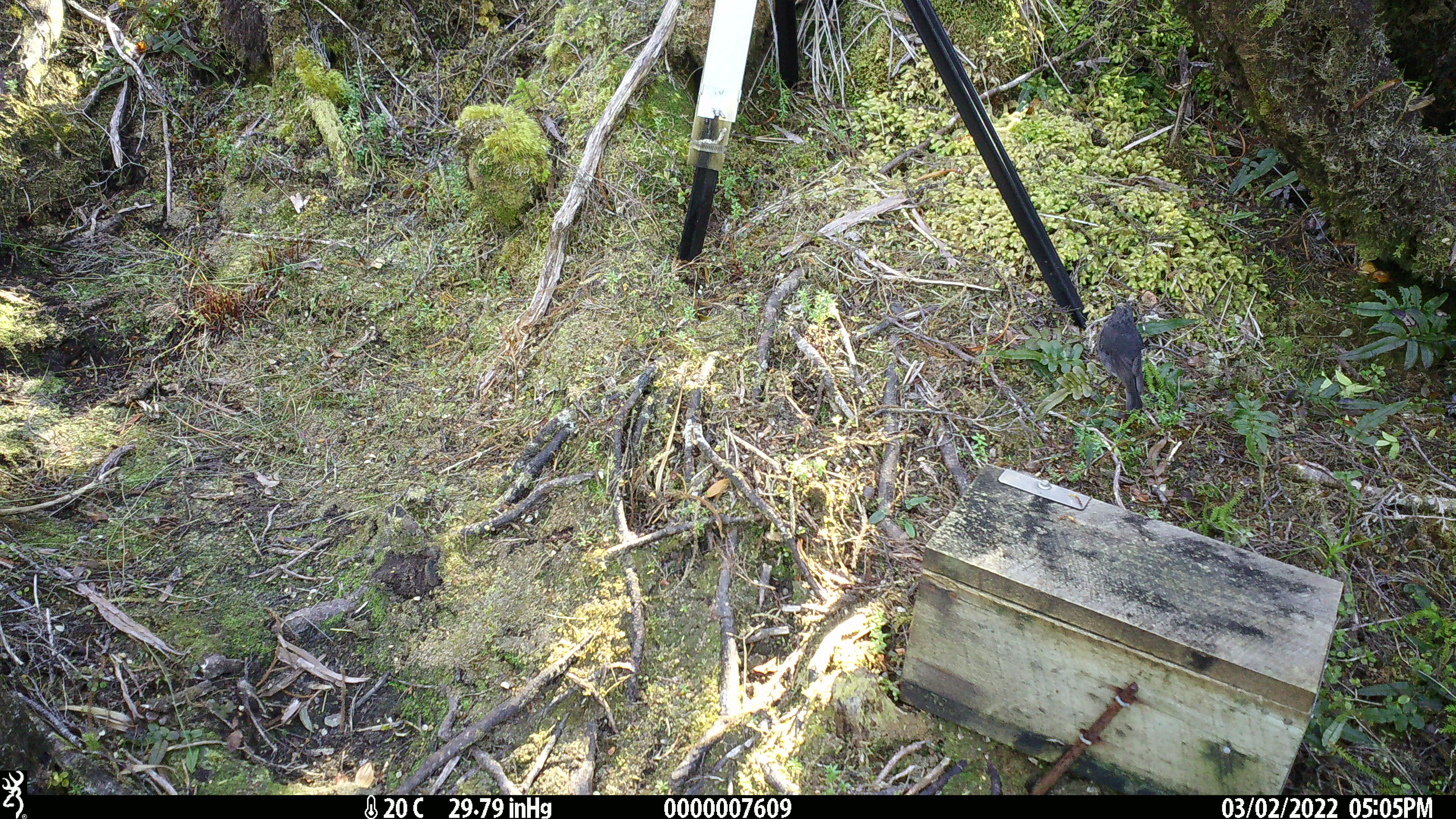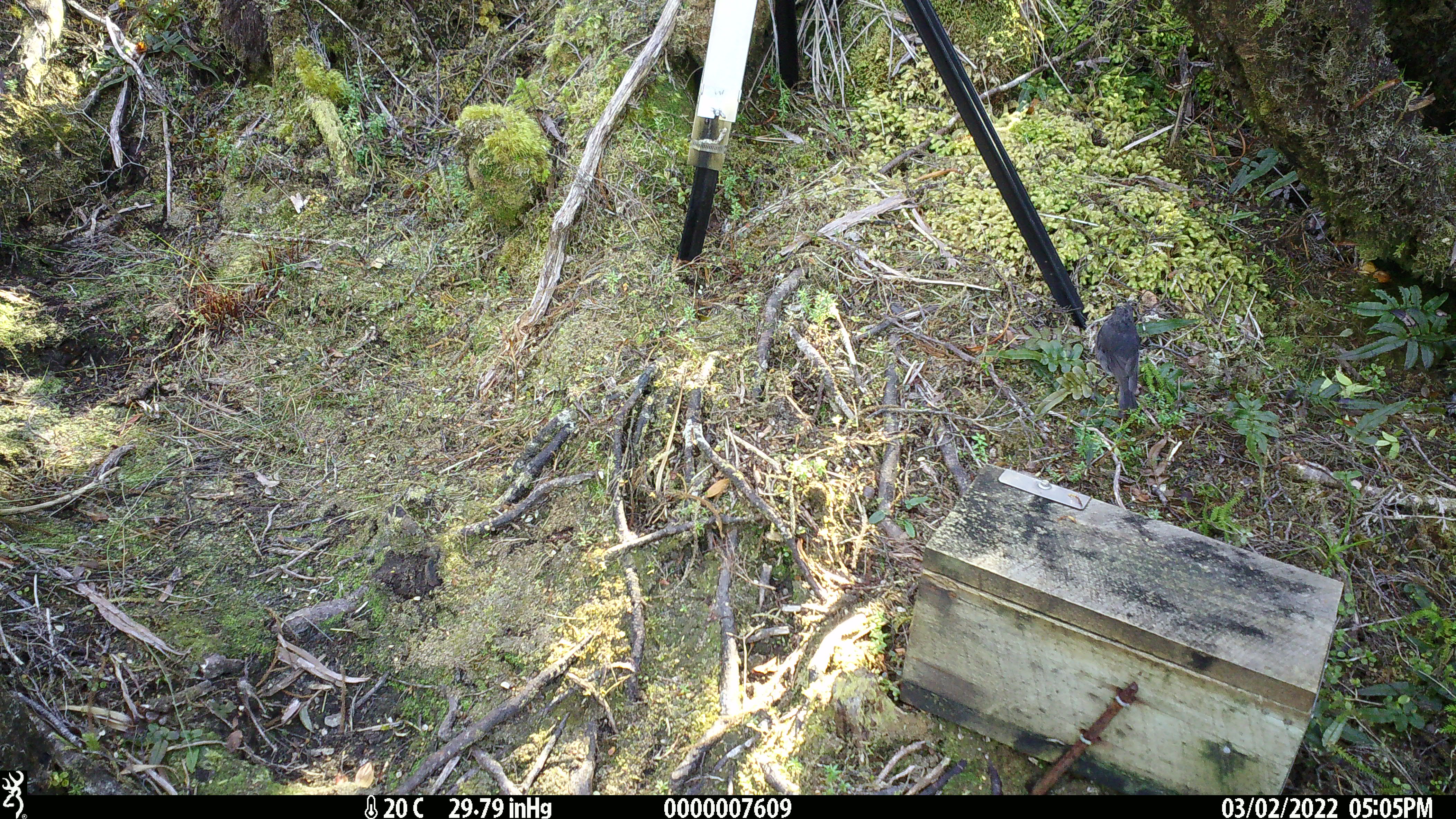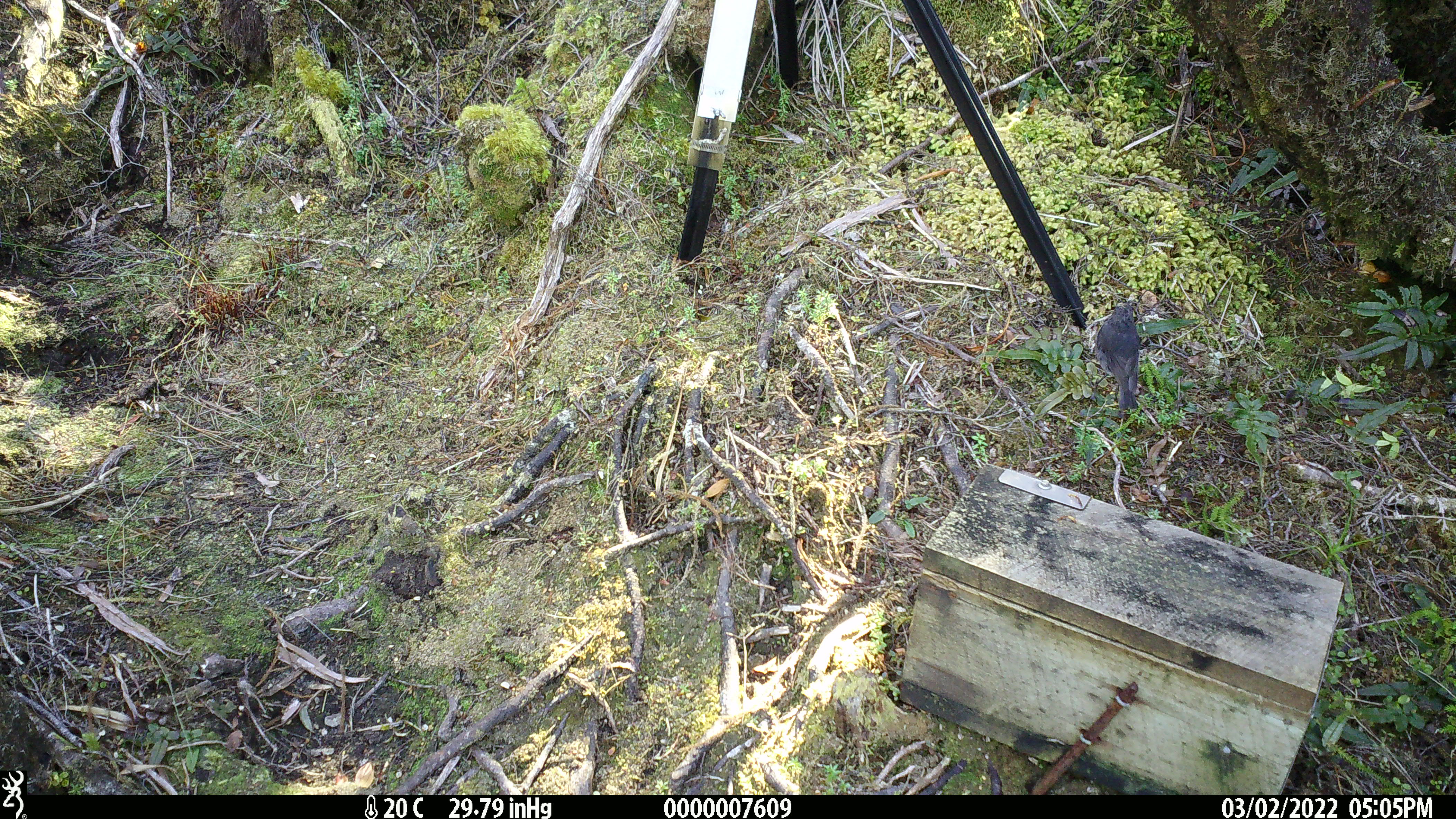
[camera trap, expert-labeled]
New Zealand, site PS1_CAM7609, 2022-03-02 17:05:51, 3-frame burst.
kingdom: Animalia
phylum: Chordata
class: Aves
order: Passeriformes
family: Petroicidae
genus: Petroica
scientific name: Petroica australis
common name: new zealand robin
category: robin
Robin (new zealand robin) (Petroica australis).